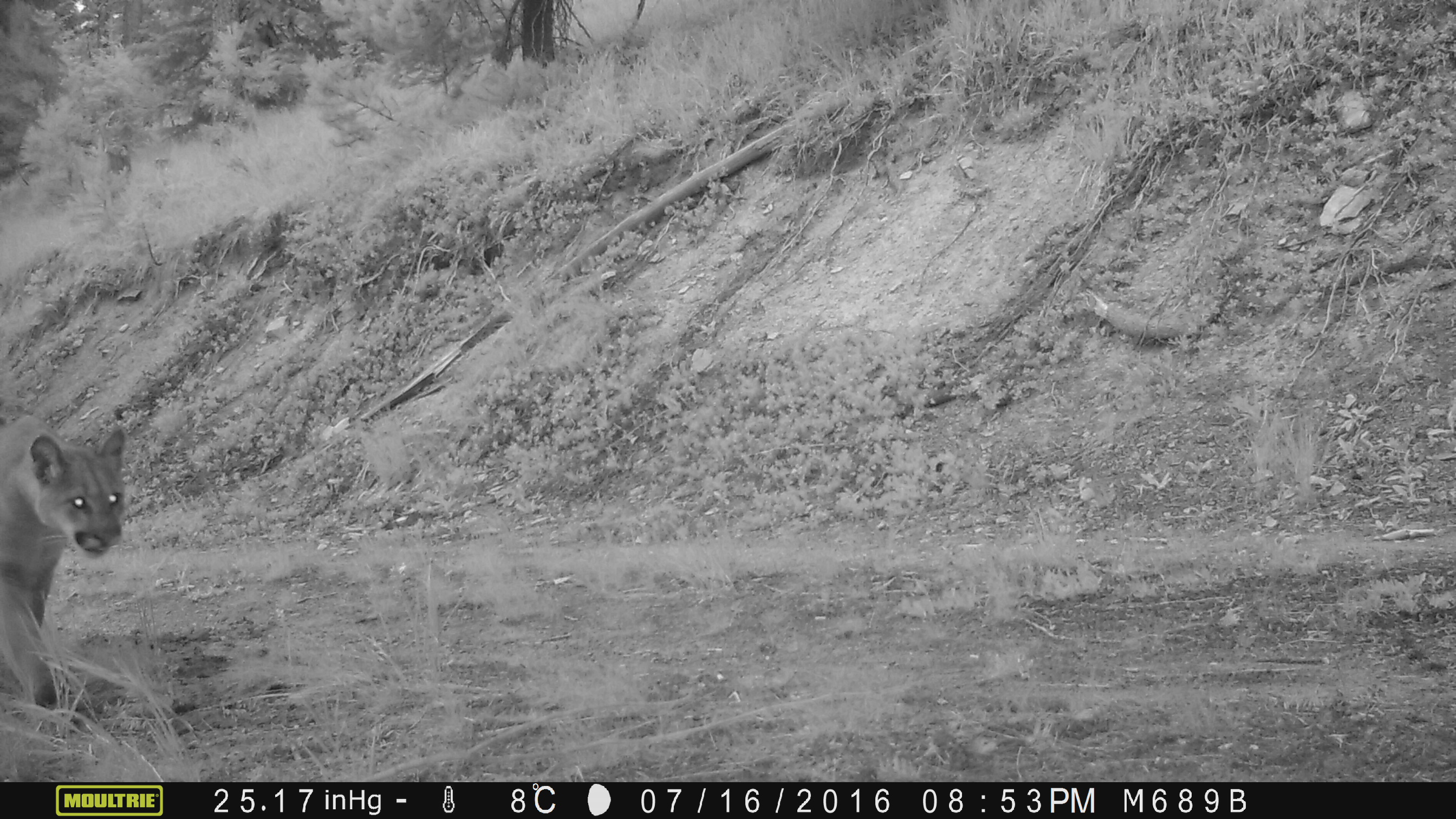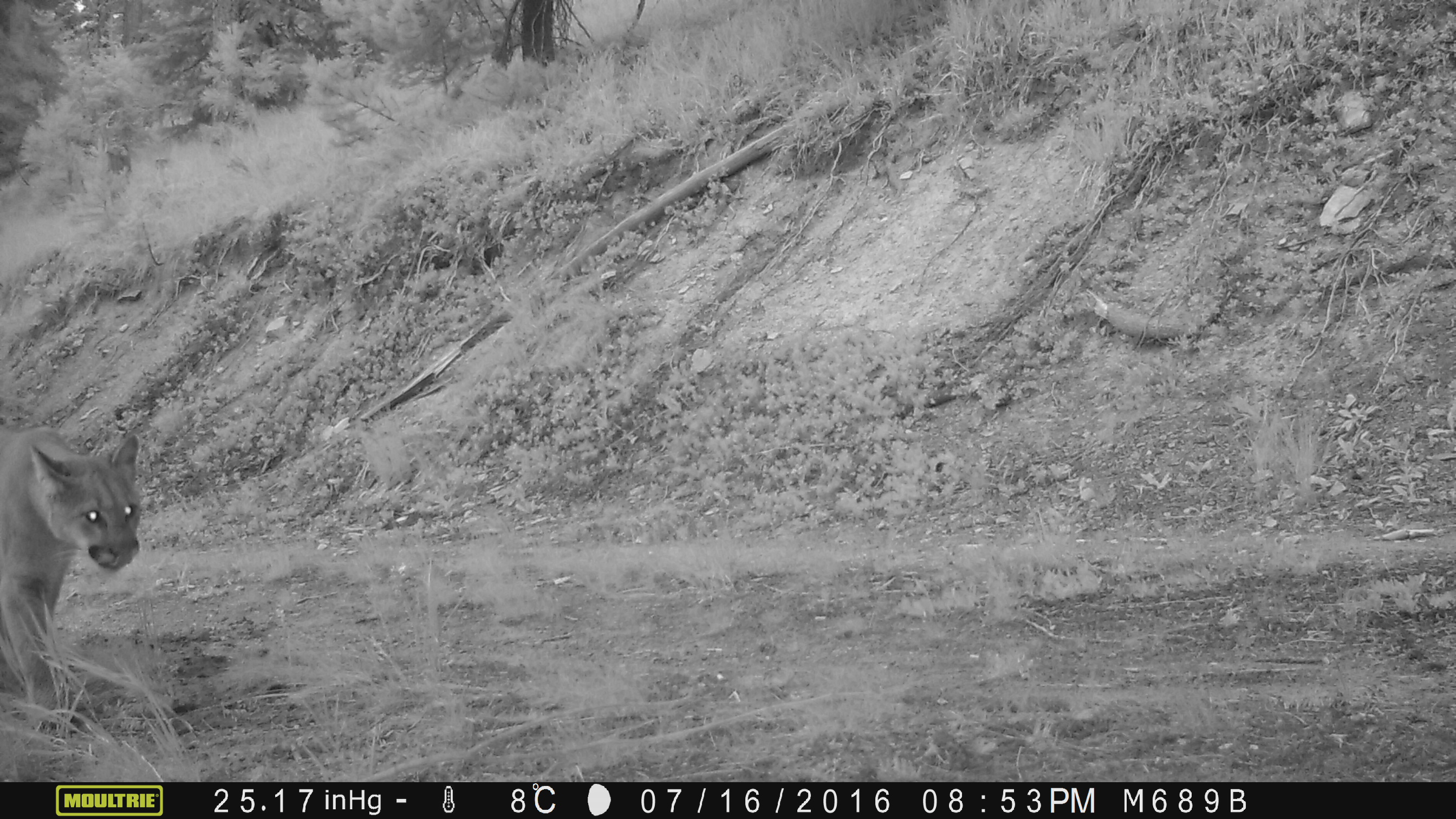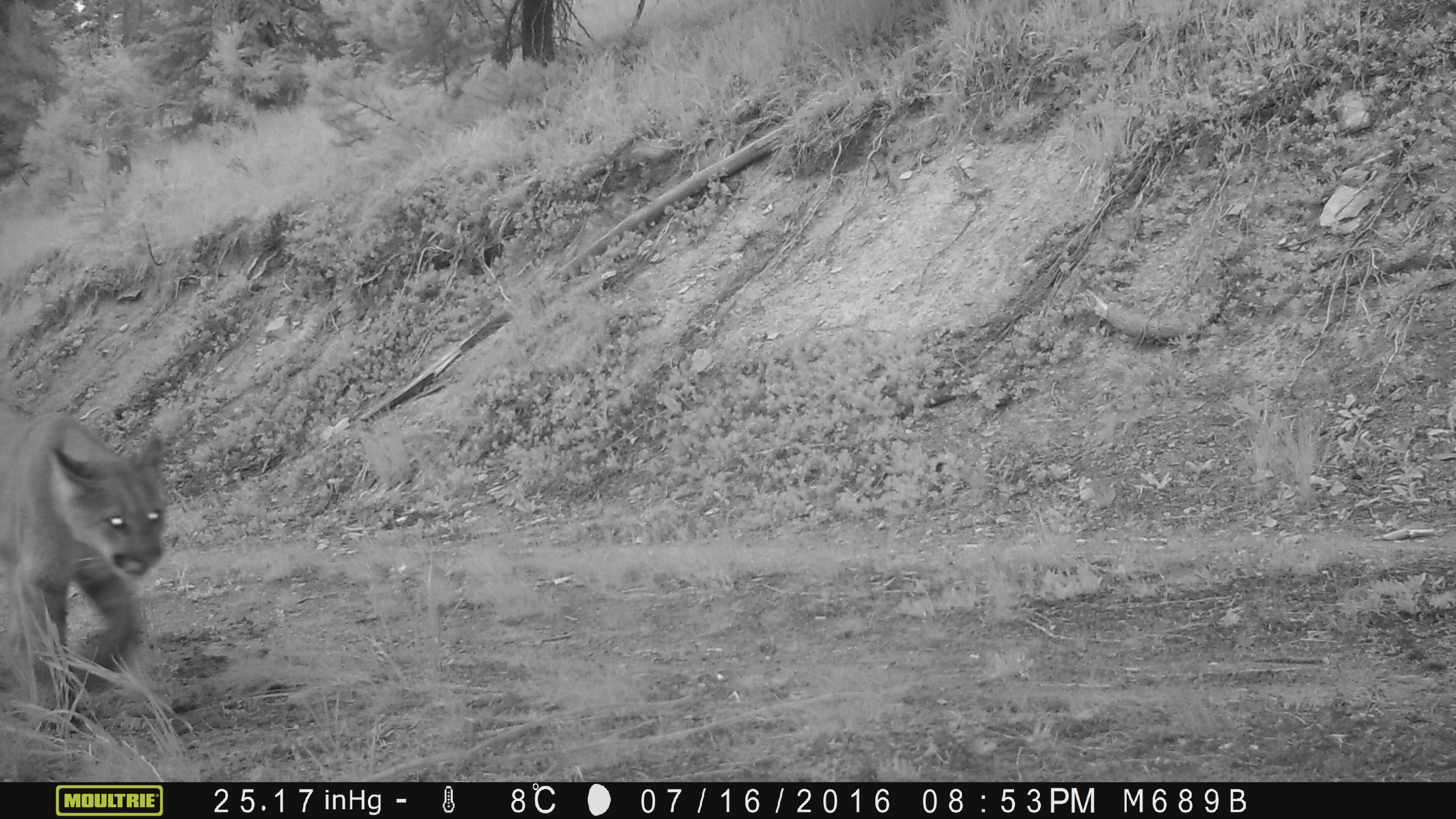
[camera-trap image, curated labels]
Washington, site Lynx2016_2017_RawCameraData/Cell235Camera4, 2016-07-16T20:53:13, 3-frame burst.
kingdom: Animalia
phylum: Chordata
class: Mammalia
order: Carnivora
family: Felidae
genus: Puma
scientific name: Puma concolor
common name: mountain lion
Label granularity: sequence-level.